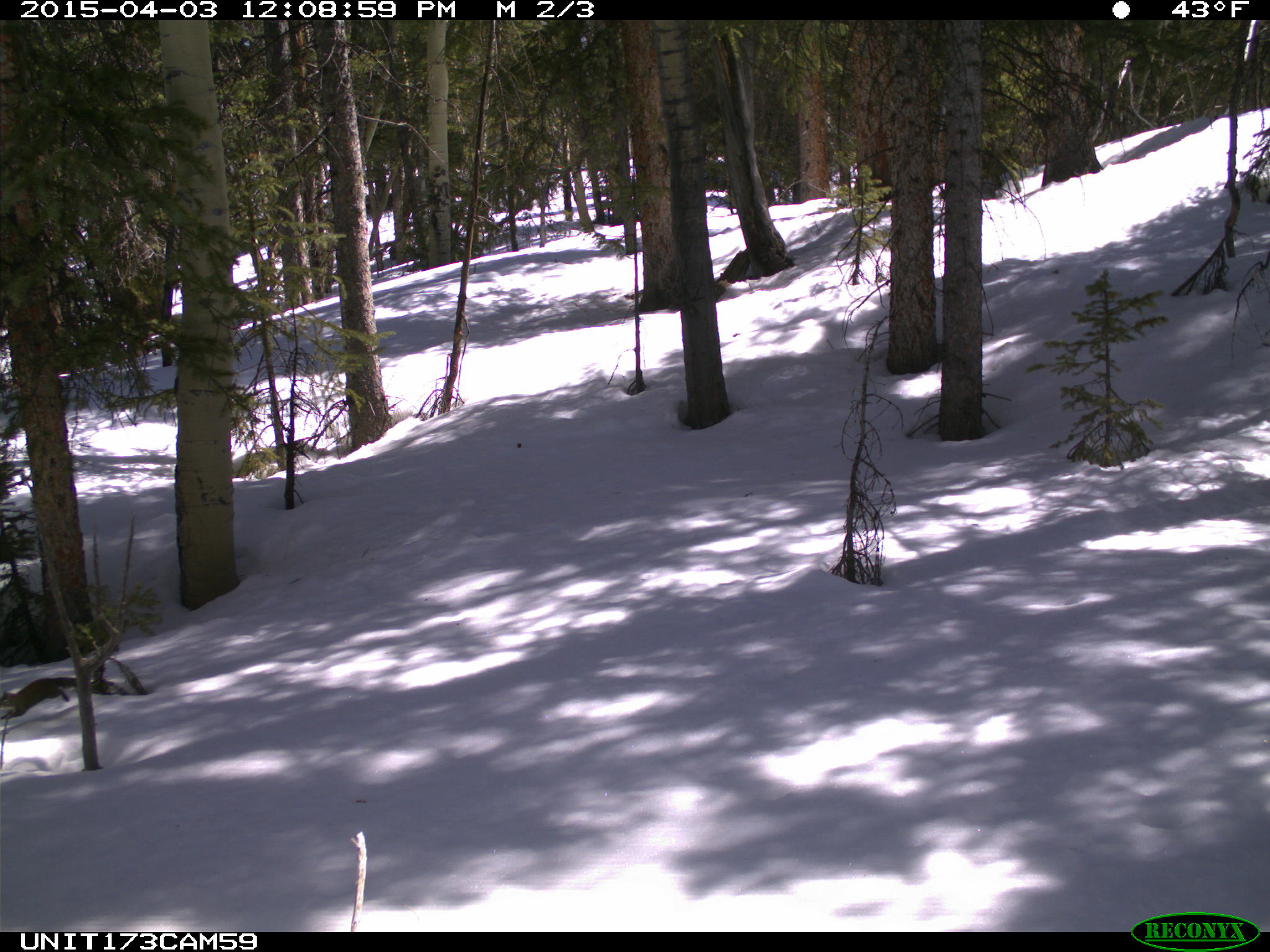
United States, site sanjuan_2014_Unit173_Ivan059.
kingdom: Animalia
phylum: Chordata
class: Mammalia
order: Rodentia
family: Sciuridae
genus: Tamiasciurus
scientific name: Tamiasciurus hudsonicus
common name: american red squirrel